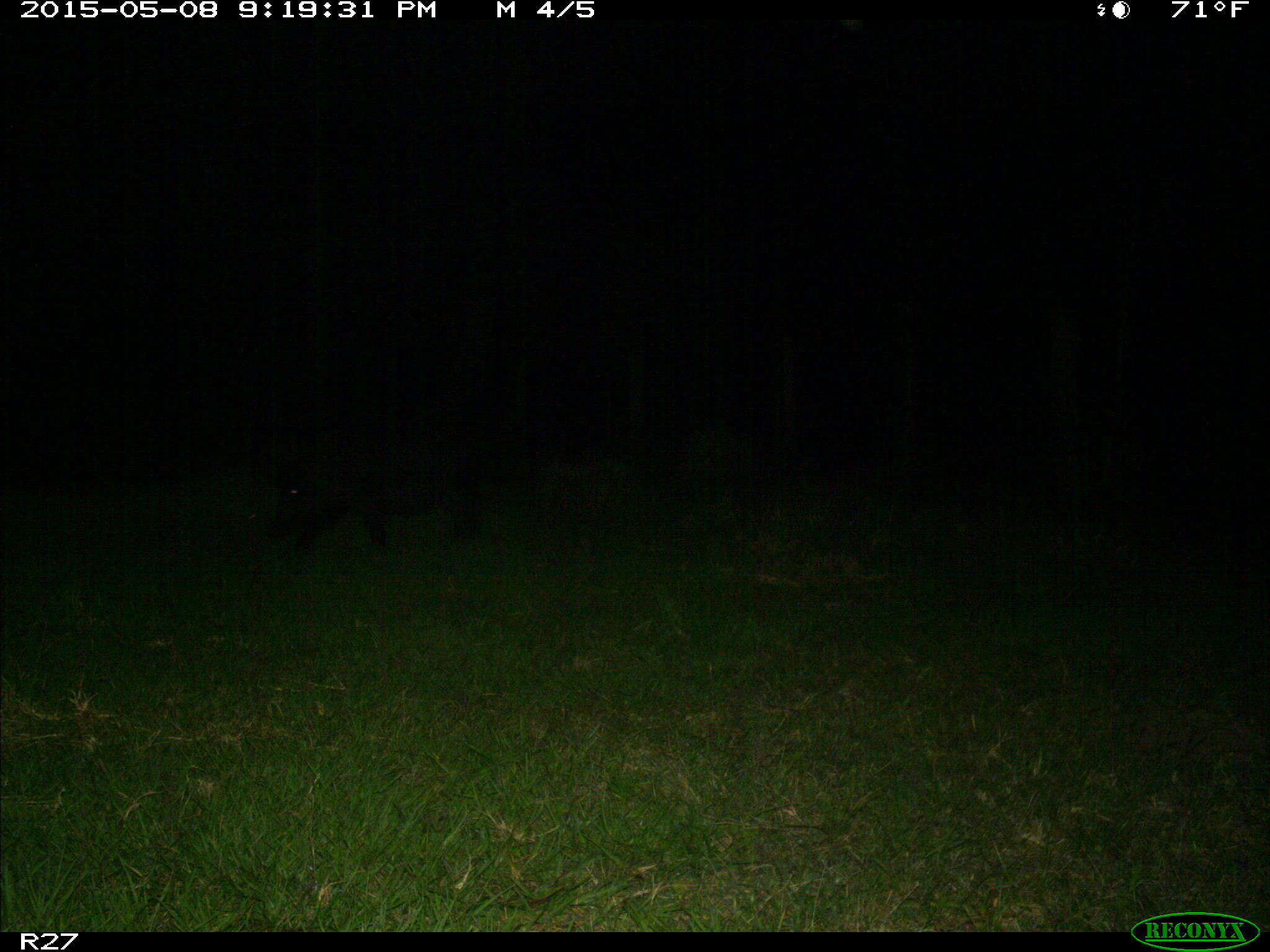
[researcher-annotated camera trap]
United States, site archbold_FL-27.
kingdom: Animalia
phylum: Chordata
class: Mammalia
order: Artiodactyla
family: Suidae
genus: Sus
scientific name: Sus scrofa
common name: wild boar